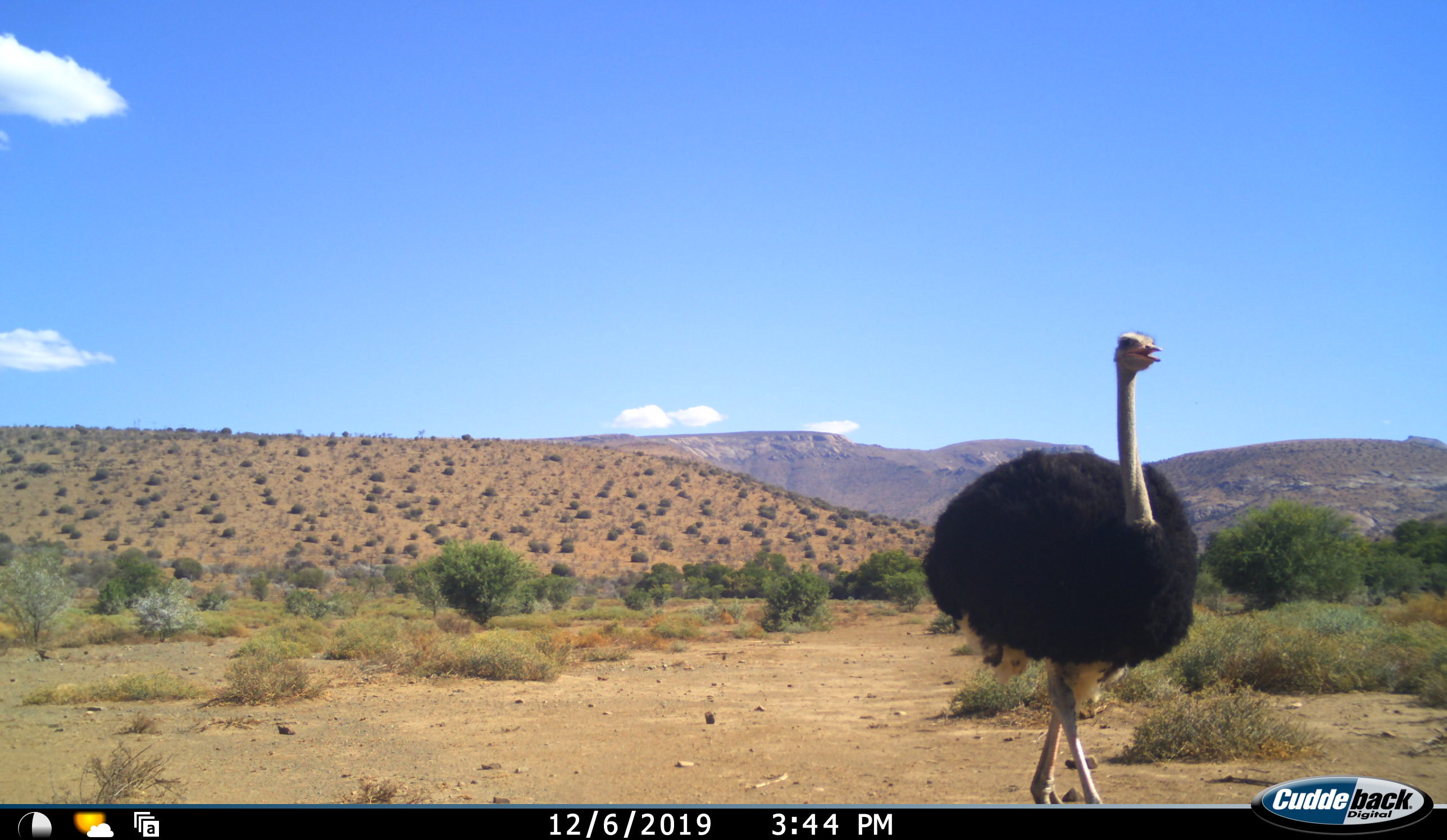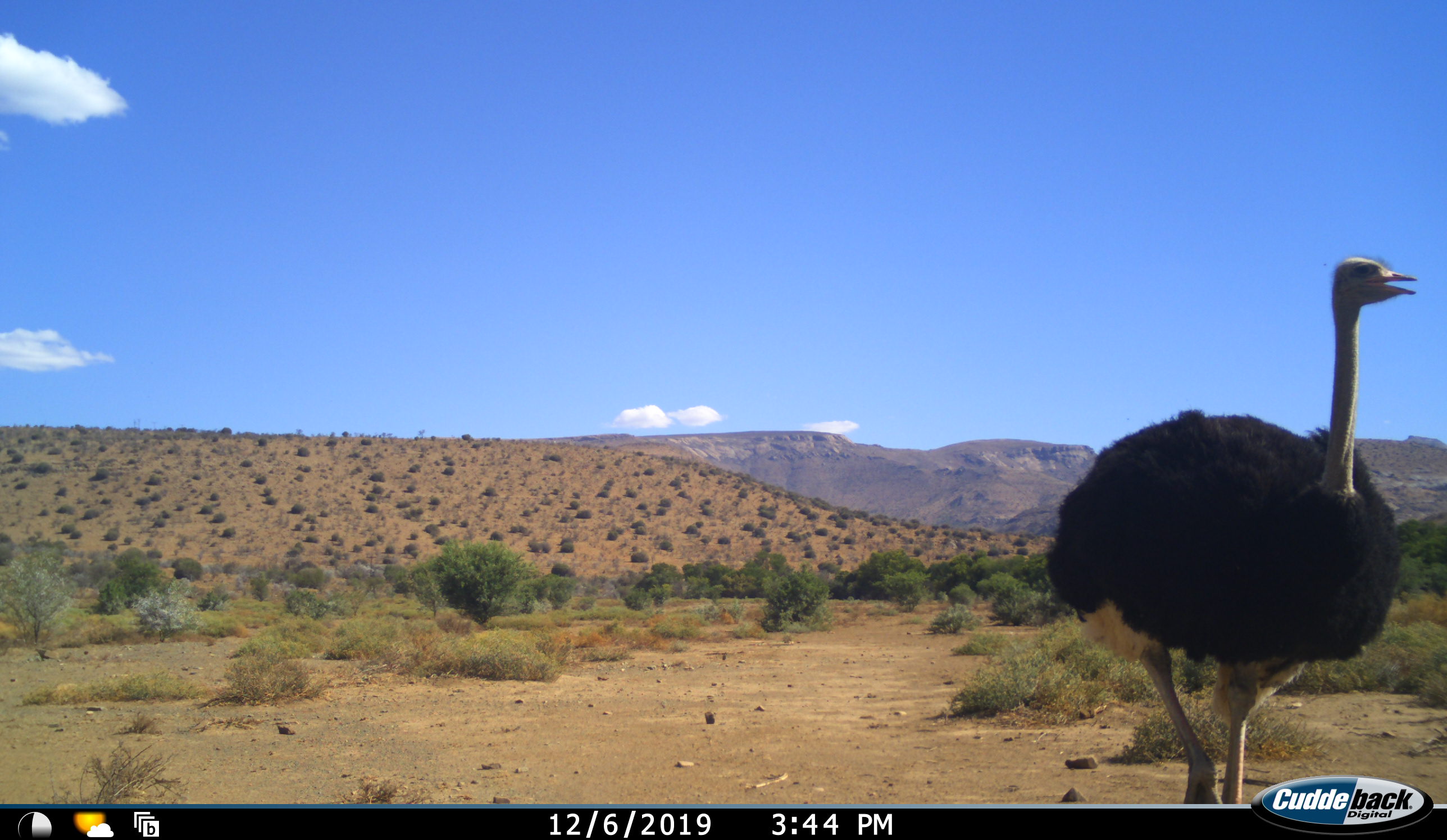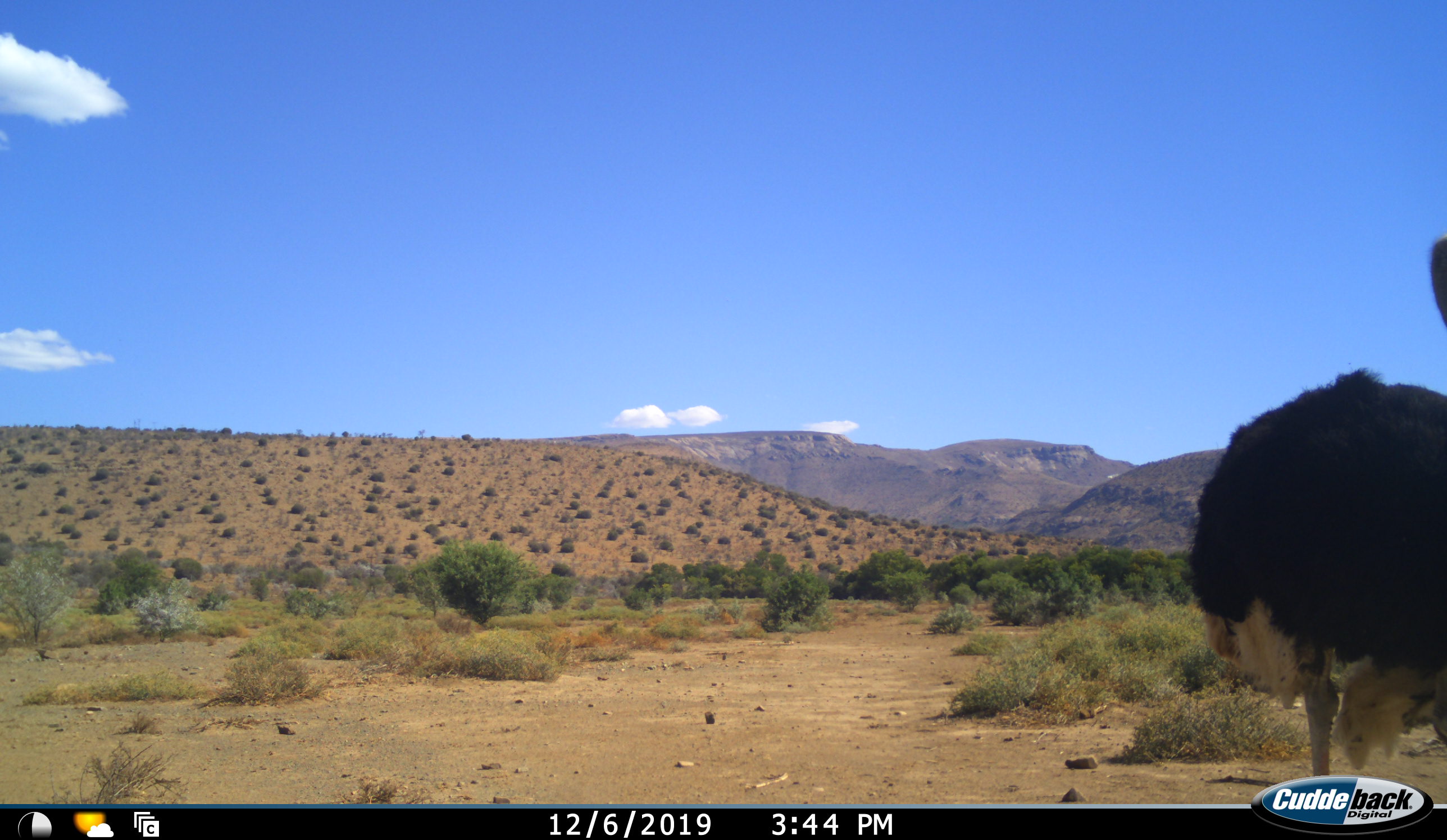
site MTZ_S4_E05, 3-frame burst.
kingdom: Animalia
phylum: Chordata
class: Aves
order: Struthioniformes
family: Struthionidae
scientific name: Struthionidae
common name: ostrich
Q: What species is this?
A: Ostrich (Struthionidae).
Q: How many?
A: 1.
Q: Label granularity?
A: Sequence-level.